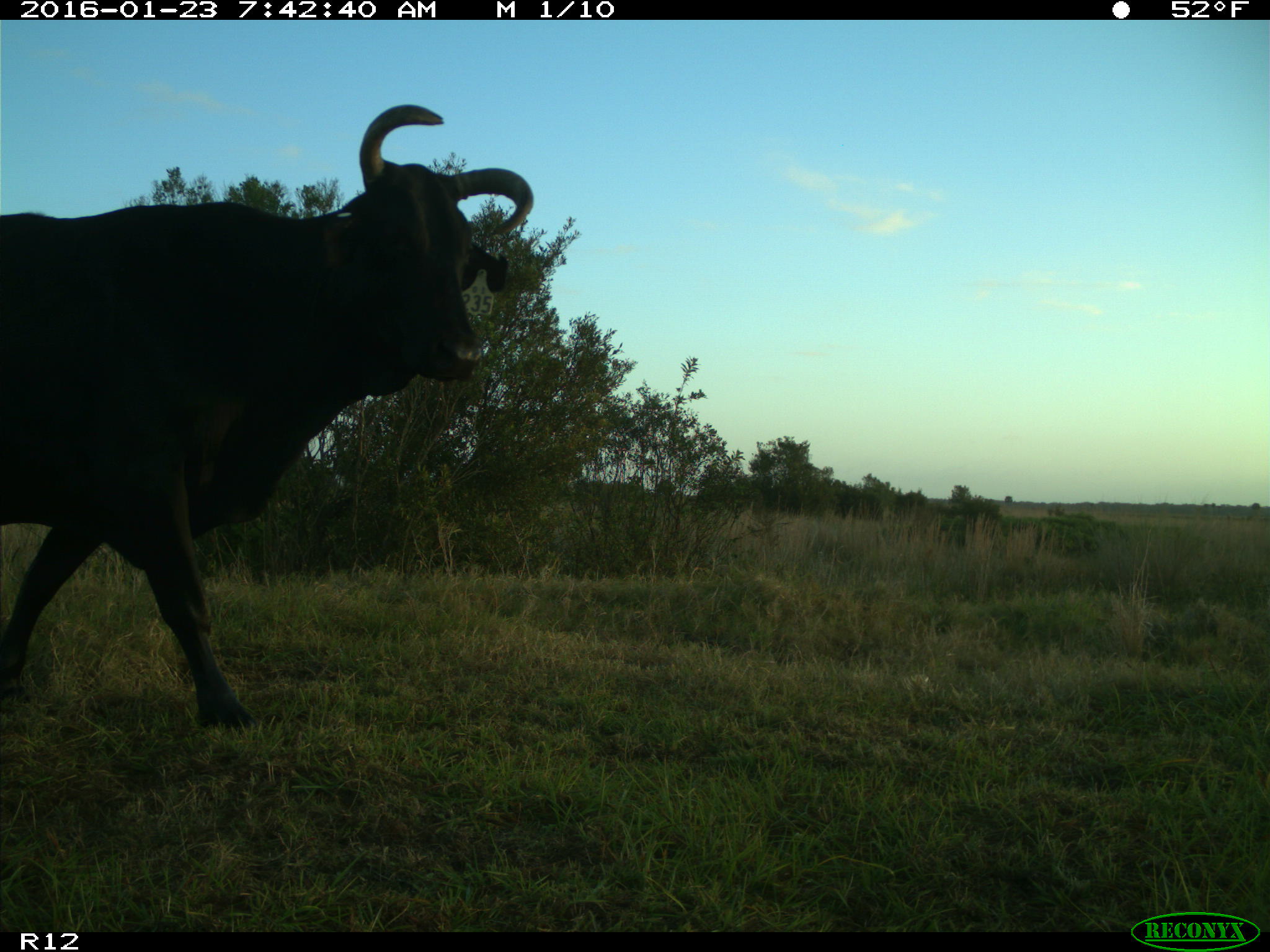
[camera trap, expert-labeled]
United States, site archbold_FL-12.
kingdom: Animalia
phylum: Chordata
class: Mammalia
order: Artiodactyla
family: Bovidae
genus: Bos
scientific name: Bos taurus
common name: domestic cow